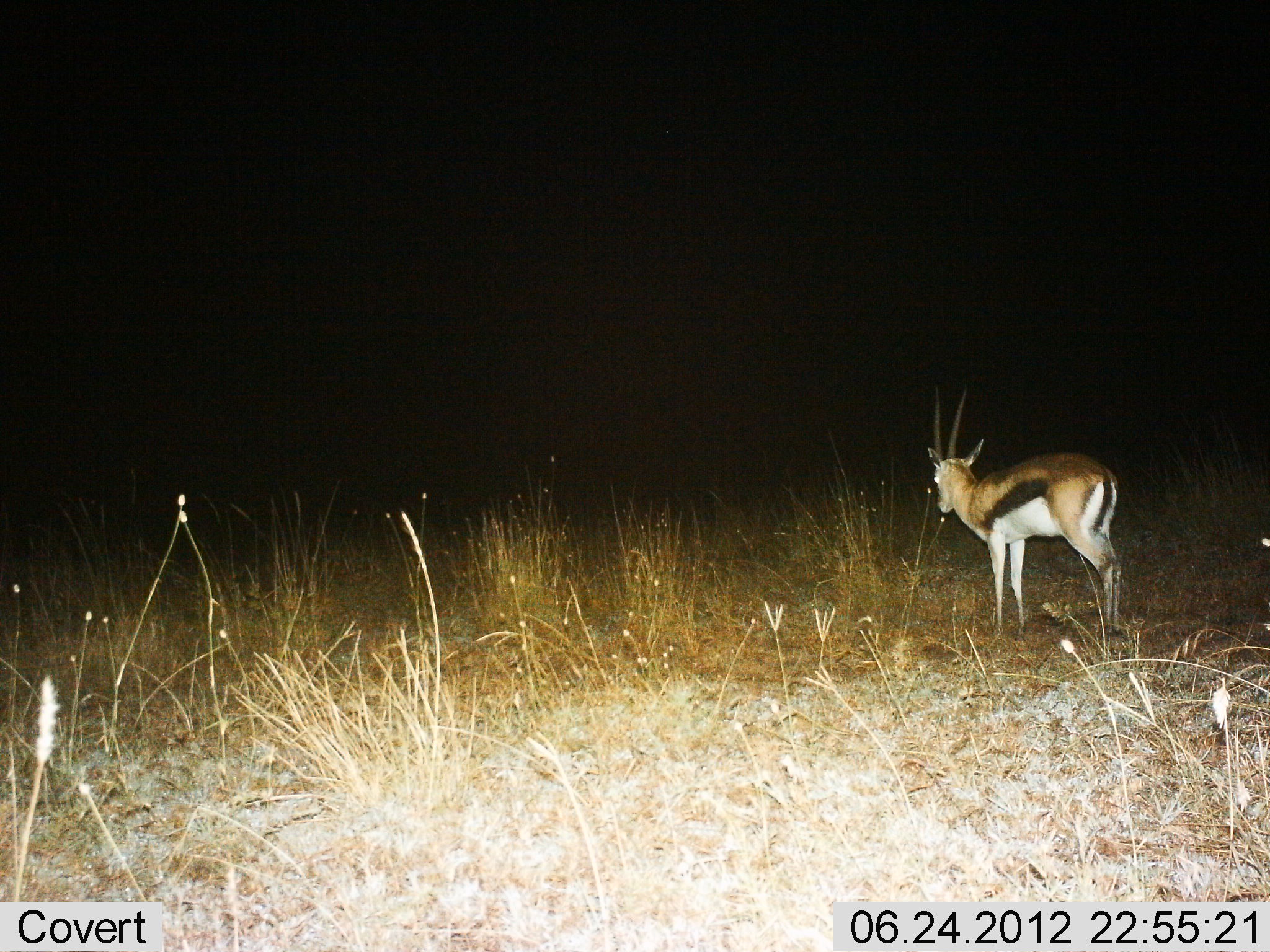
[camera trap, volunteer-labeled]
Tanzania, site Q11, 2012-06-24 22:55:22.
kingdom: Animalia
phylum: Chordata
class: Mammalia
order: Artiodactyla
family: Bovidae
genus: Eudorcas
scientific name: Eudorcas thomsonii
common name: thomson's gazelle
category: gazellethomsons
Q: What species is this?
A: Gazellethomsons (thomson's gazelle) (Eudorcas thomsonii).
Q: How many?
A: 1.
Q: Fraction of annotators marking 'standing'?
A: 82%.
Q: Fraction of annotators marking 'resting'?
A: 0%.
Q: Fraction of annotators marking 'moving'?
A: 9%.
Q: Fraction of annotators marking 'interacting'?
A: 0%.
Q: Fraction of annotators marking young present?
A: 9%.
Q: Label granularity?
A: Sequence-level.